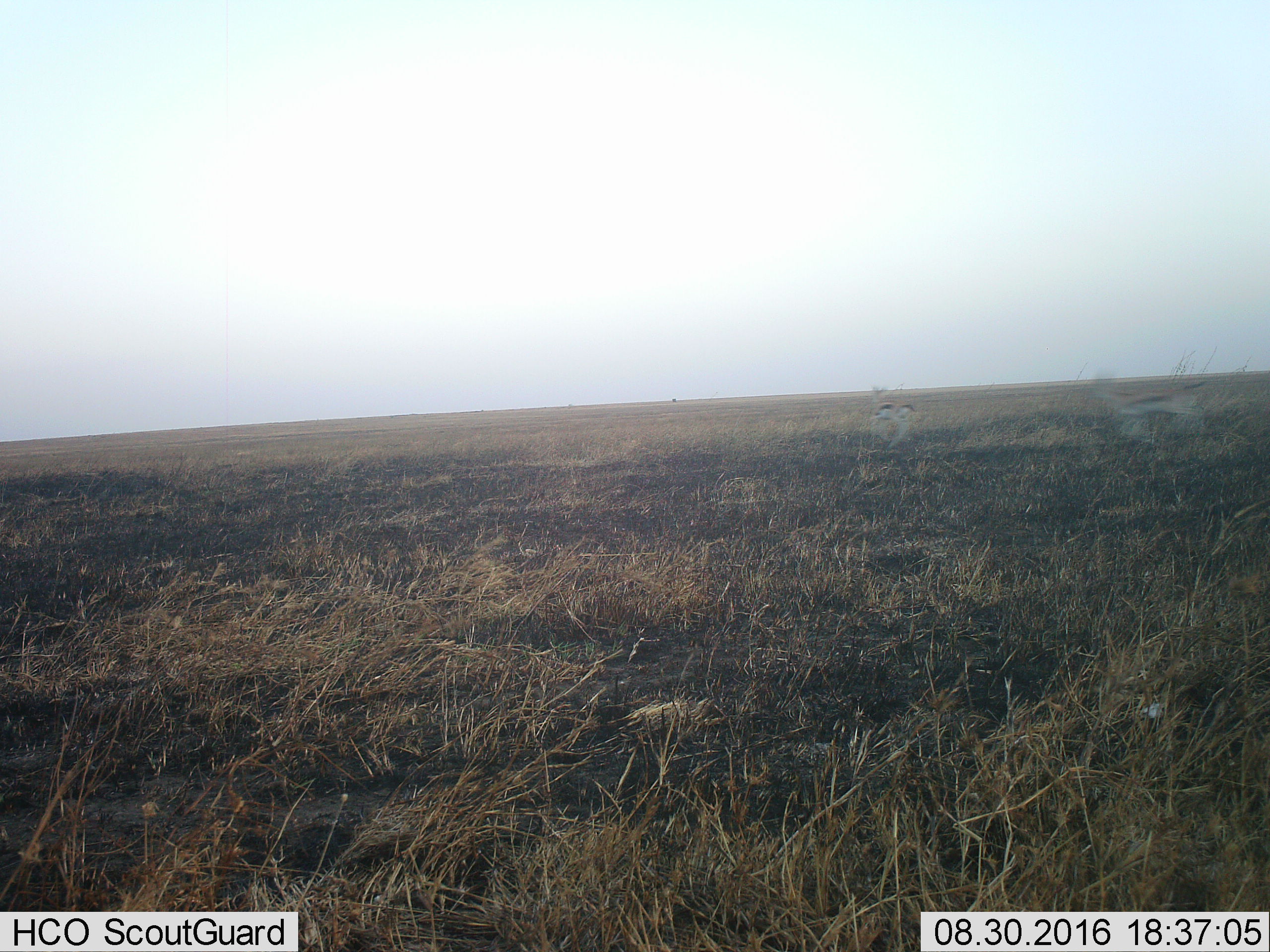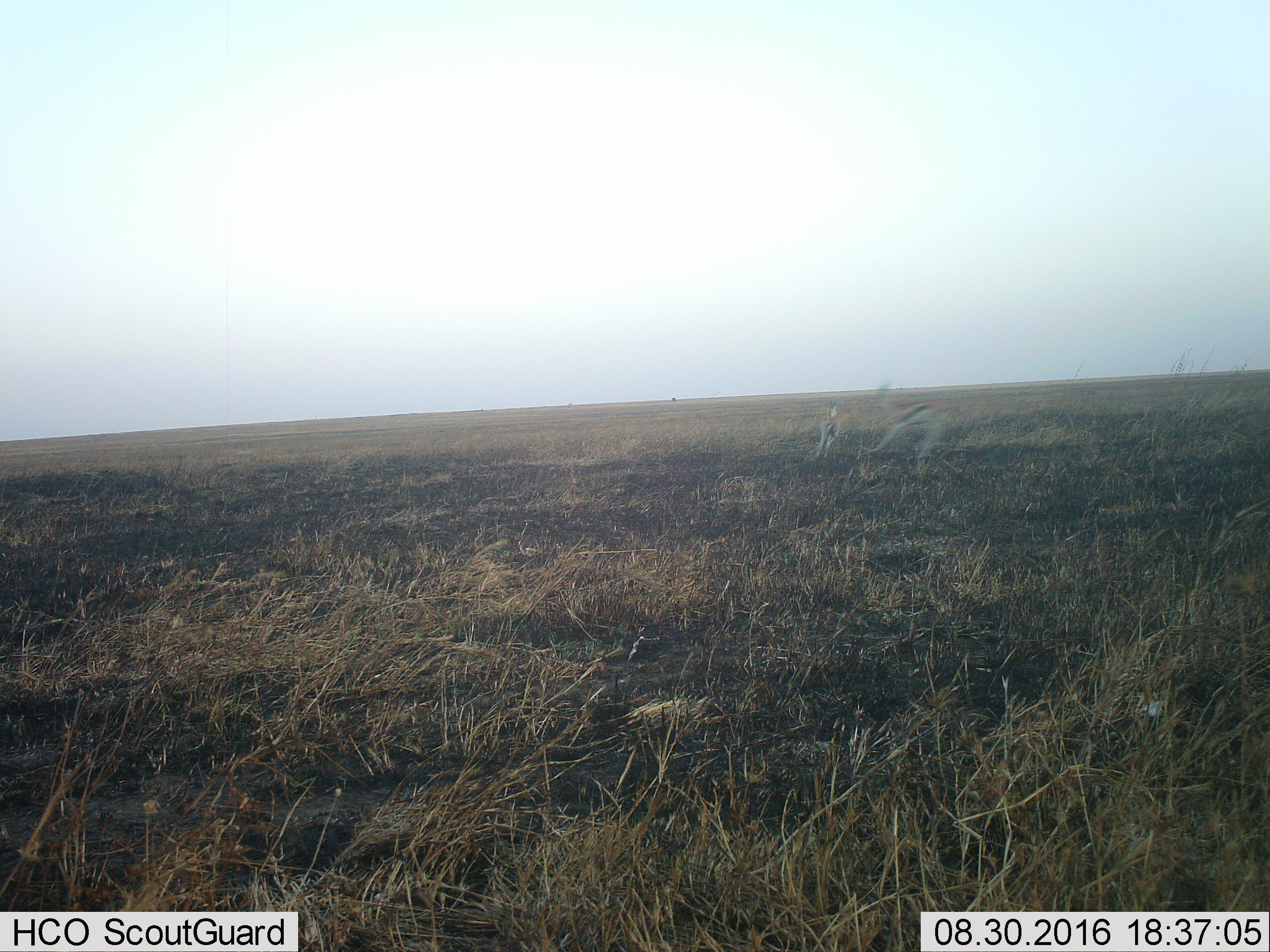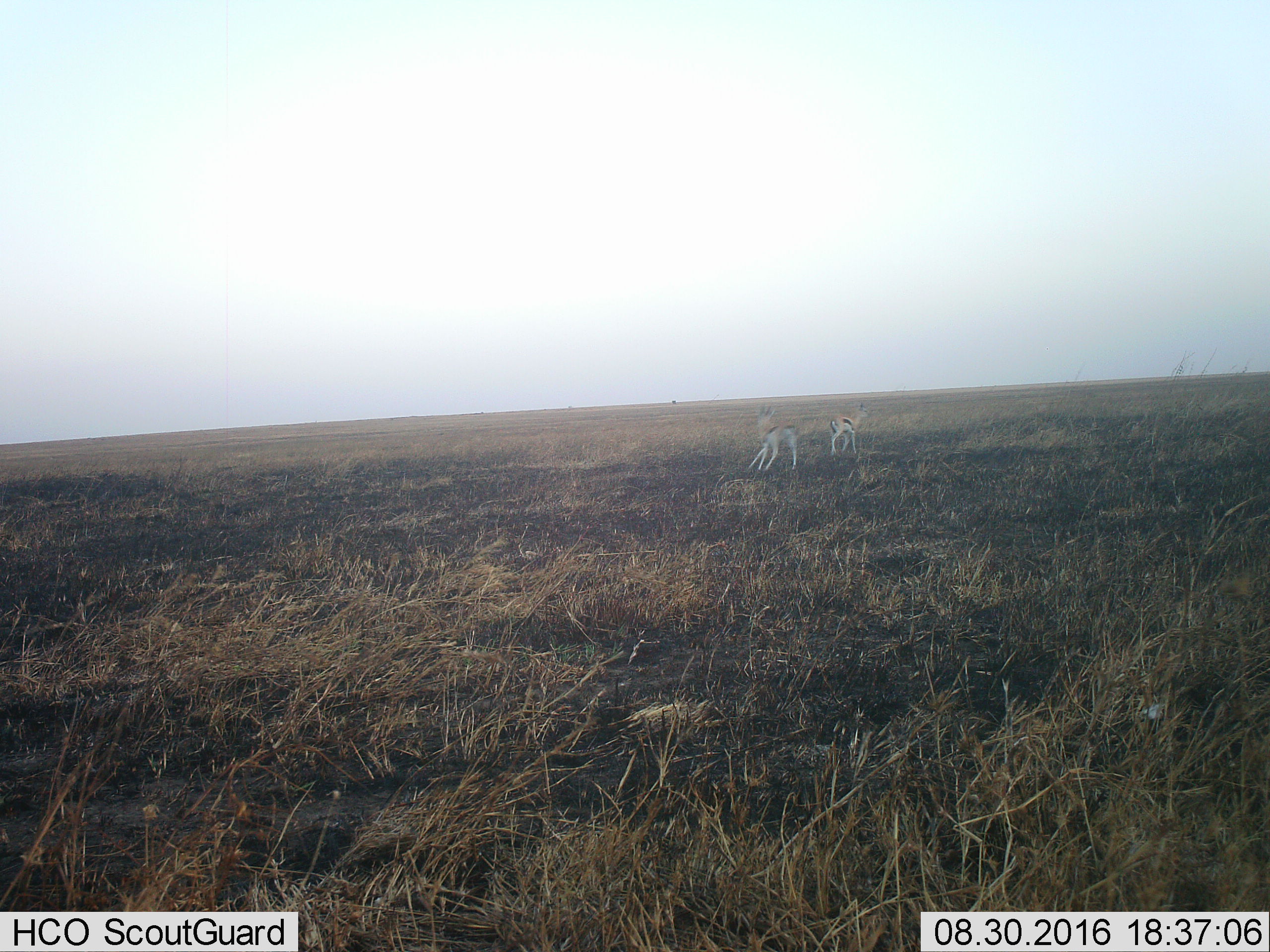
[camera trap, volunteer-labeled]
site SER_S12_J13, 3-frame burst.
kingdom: Animalia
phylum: Chordata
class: Mammalia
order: Artiodactyla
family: Bovidae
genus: Eudorcas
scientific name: Eudorcas thomsonii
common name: thomson's gazelle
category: gazellethomsons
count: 2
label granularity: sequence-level